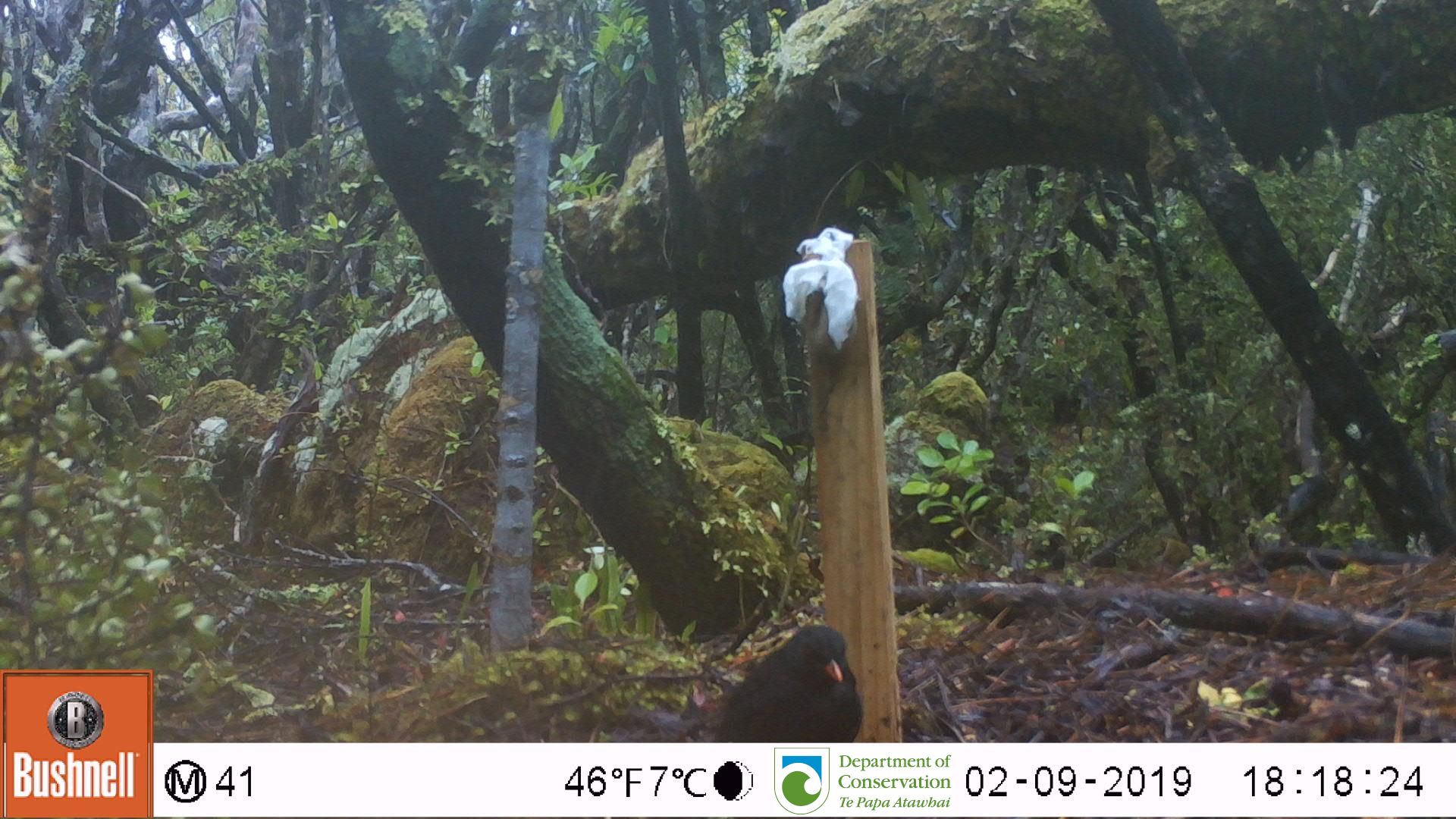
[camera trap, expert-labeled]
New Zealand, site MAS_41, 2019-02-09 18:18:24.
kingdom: Animalia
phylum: Chordata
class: Aves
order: Passeriformes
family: Turdidae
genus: Turdus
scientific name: Turdus merula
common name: eurasian blackbird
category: blackbird